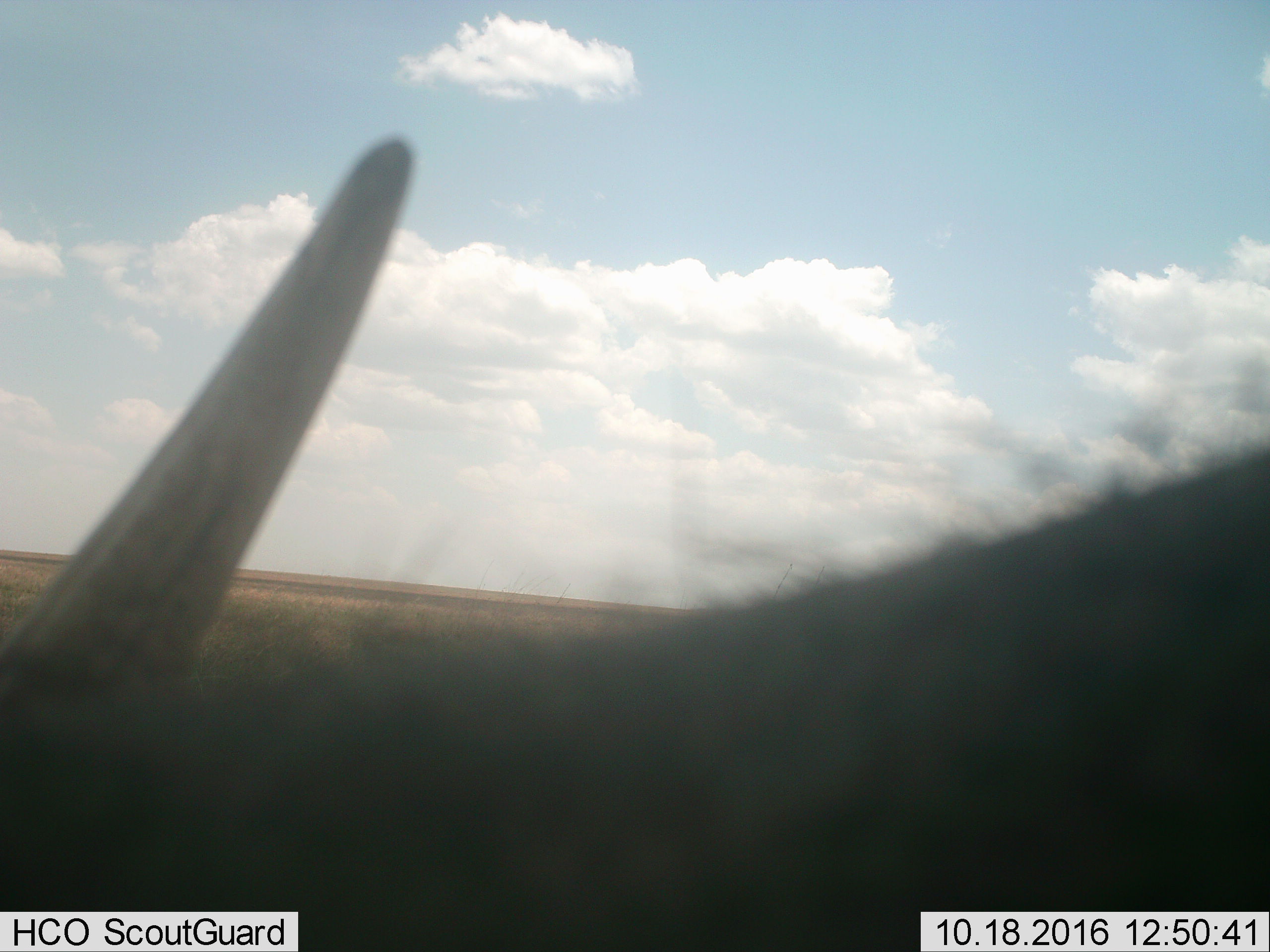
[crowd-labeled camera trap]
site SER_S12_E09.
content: unidentified animal